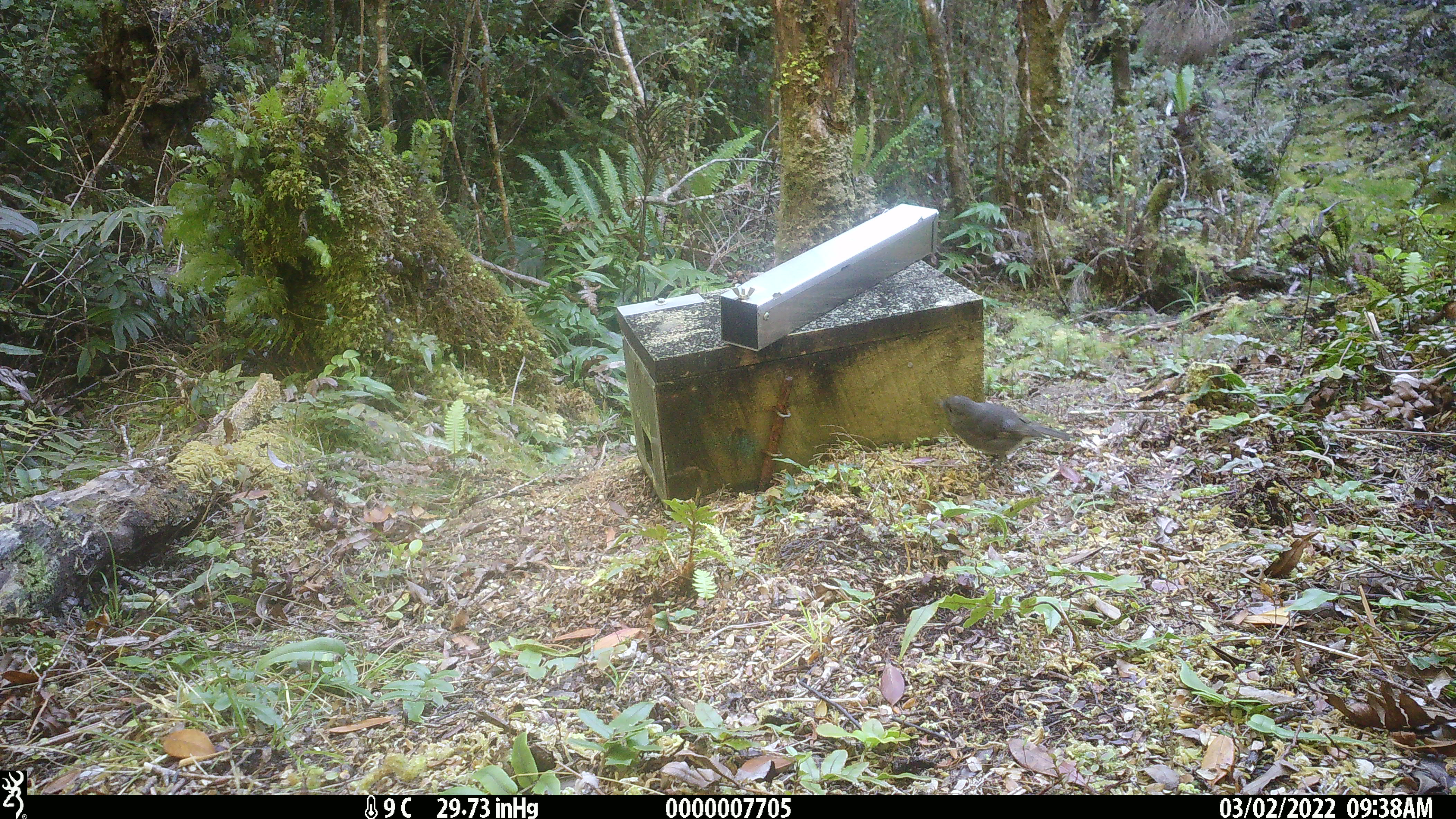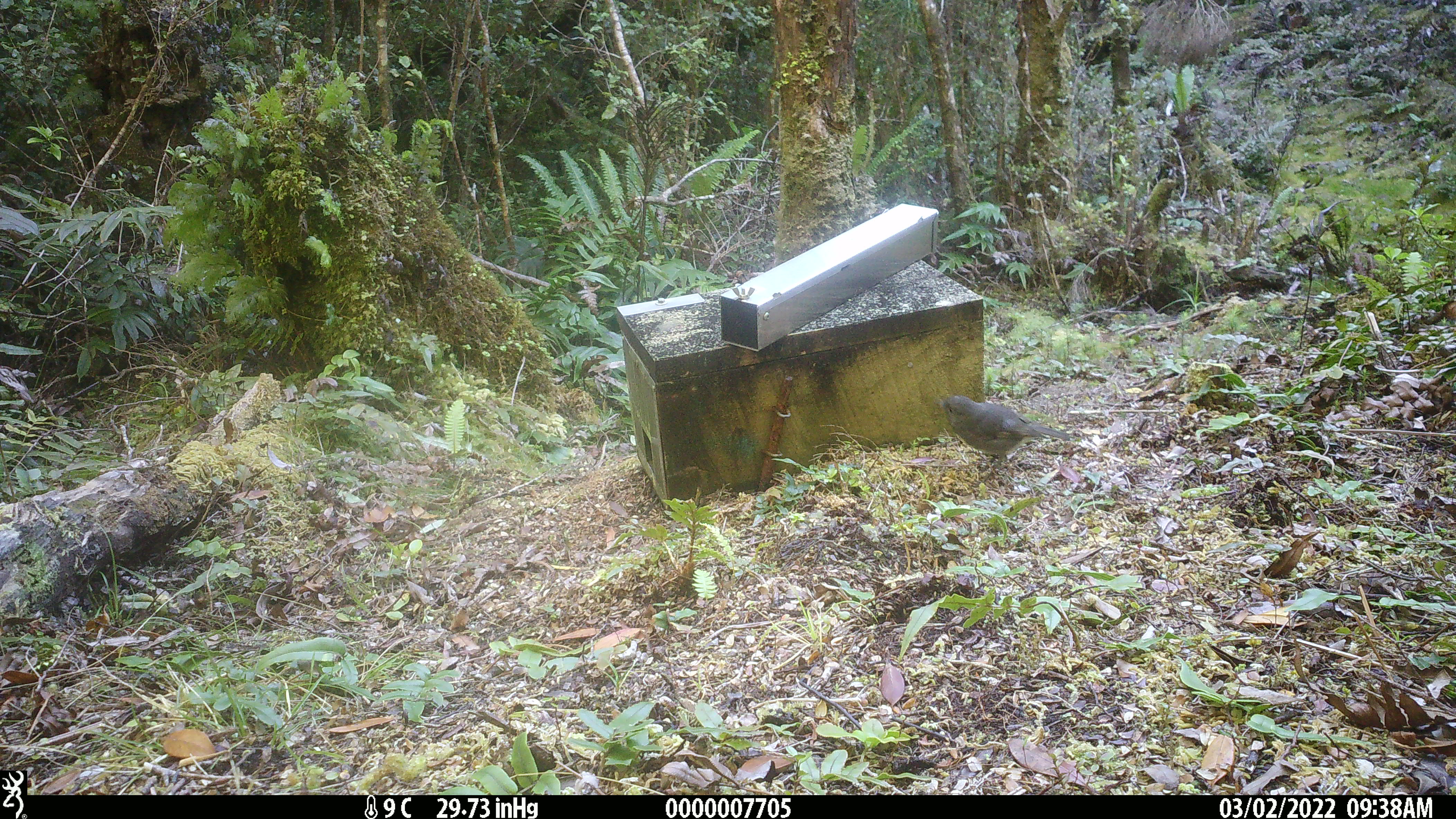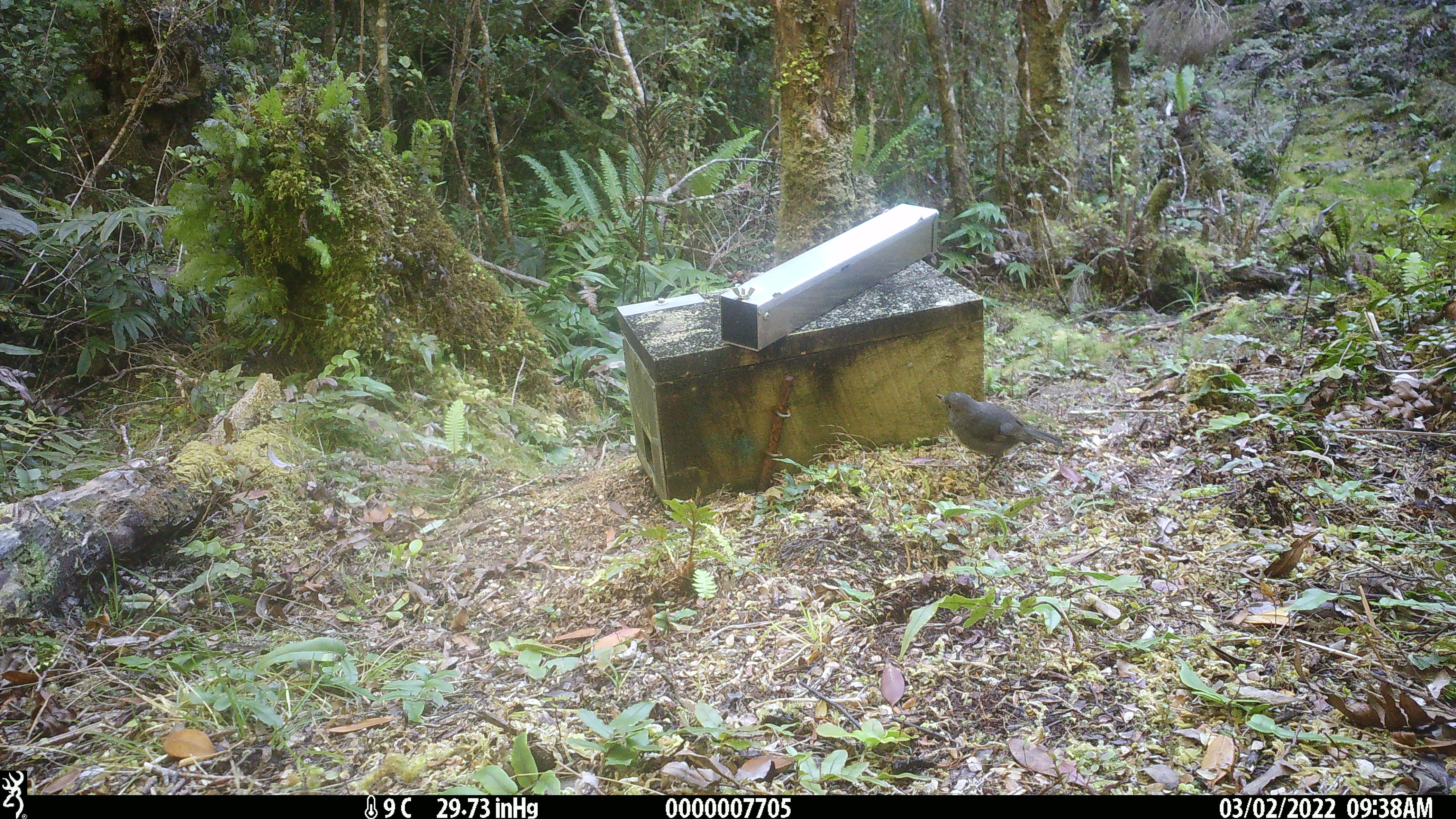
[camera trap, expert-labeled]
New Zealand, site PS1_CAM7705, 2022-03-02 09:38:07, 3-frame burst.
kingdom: Animalia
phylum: Chordata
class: Aves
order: Passeriformes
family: Petroicidae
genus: Petroica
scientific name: Petroica australis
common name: new zealand robin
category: robin